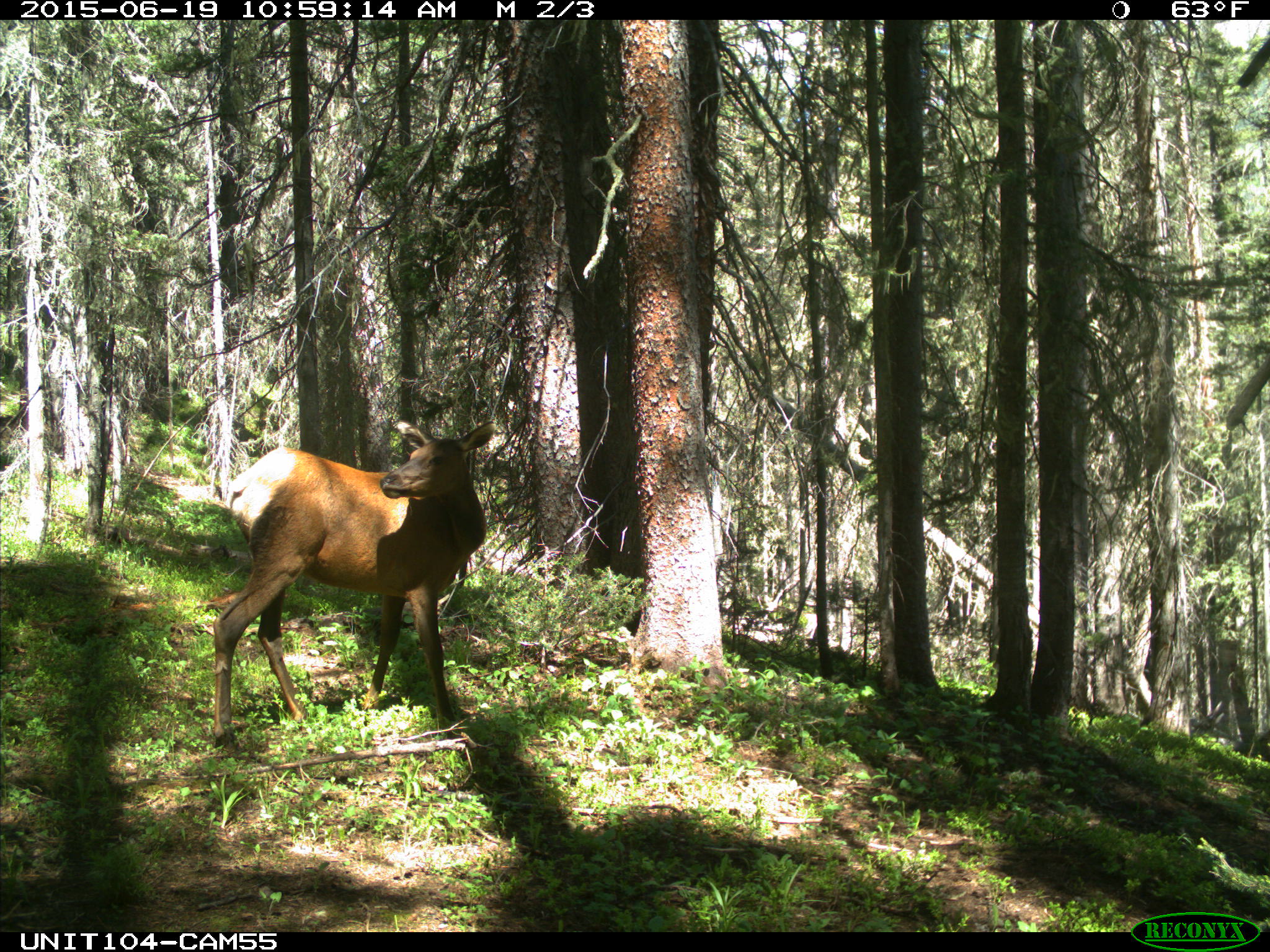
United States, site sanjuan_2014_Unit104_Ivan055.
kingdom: Animalia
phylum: Chordata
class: Mammalia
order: Artiodactyla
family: Cervidae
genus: Cervus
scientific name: Cervus elaphus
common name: red deer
Cervus elaphus (red deer).